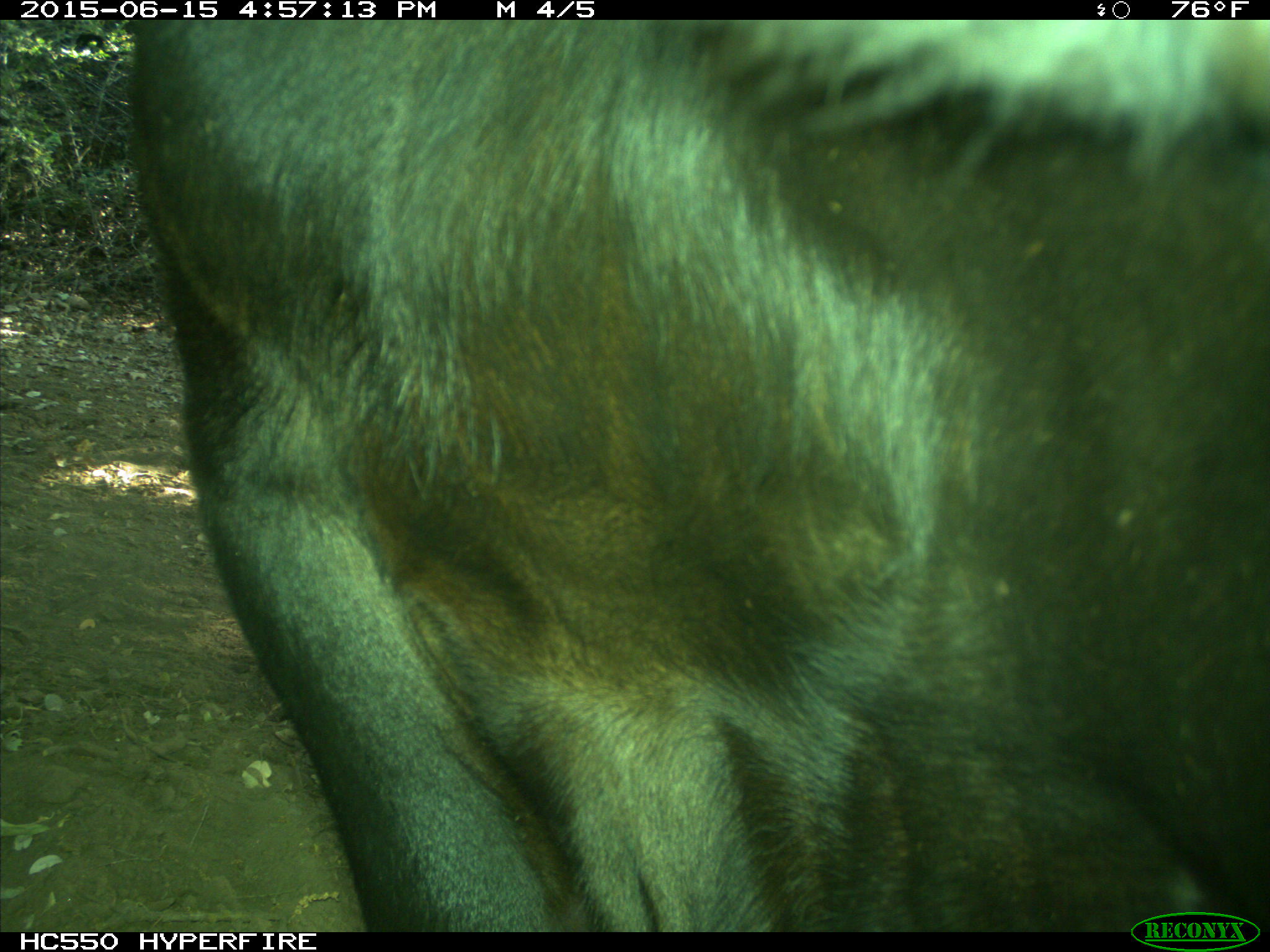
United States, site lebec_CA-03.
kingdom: Animalia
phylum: Chordata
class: Mammalia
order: Artiodactyla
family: Bovidae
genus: Bos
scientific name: Bos taurus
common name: domestic cow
Bos taurus (domestic cow).